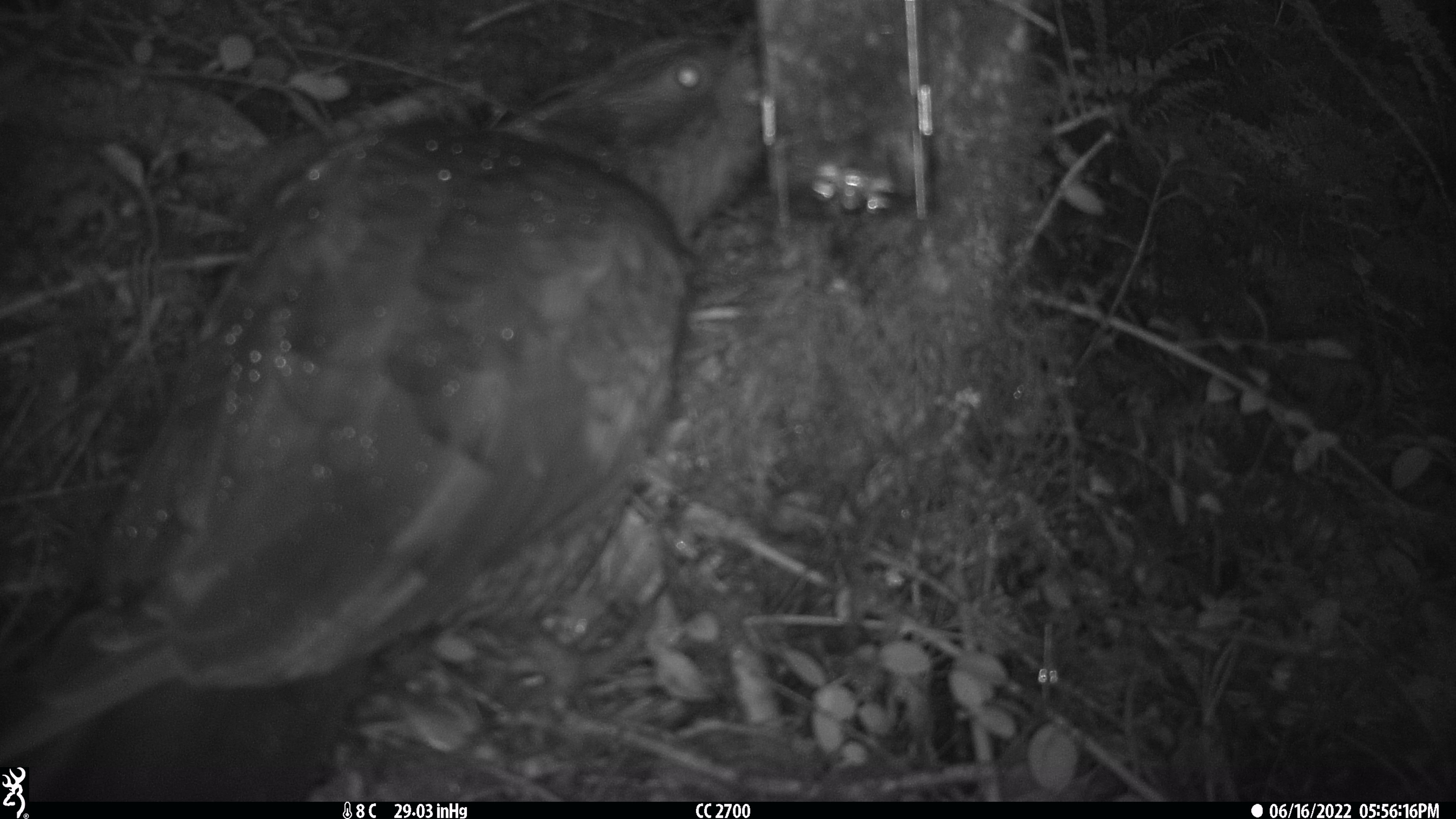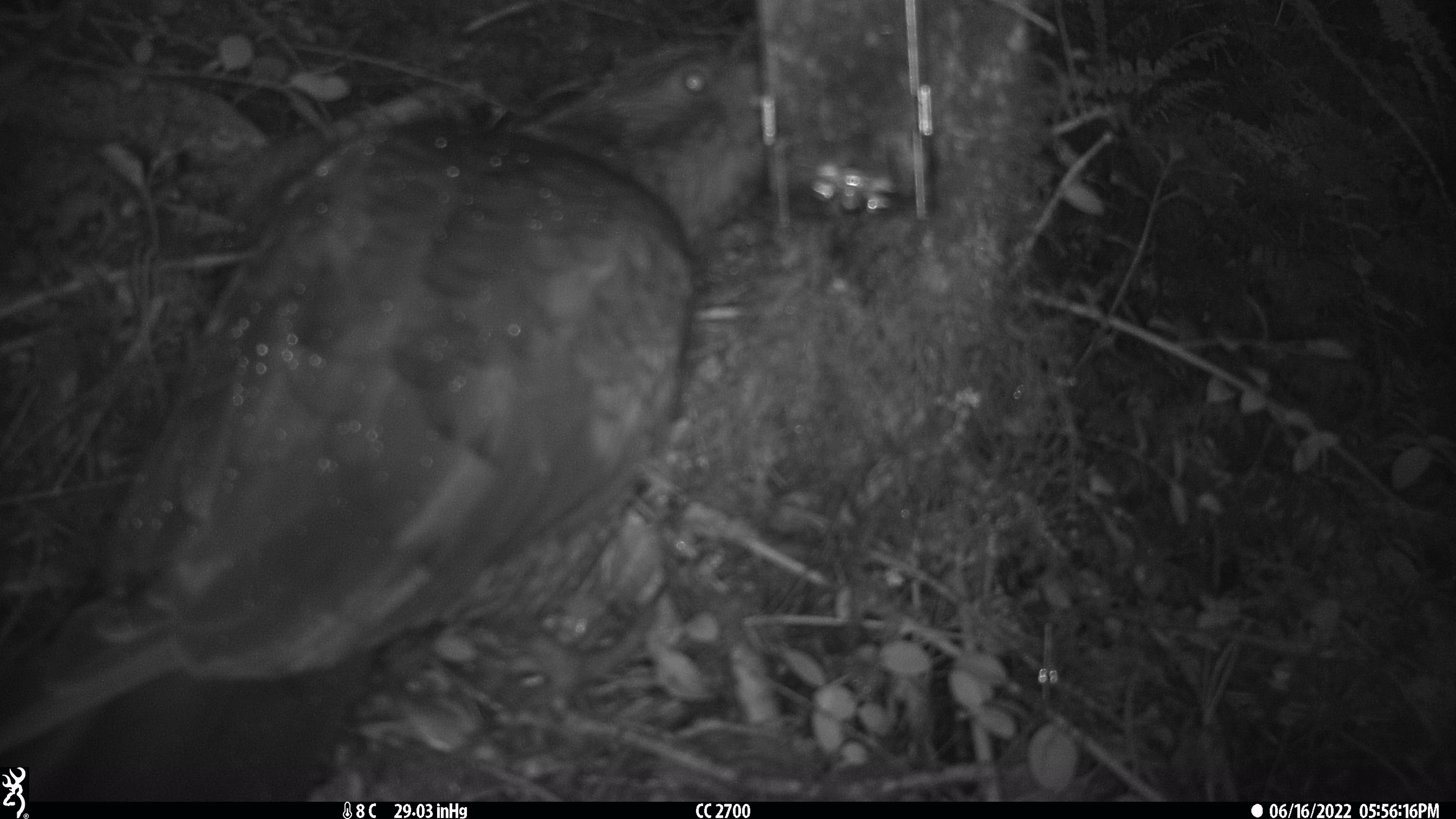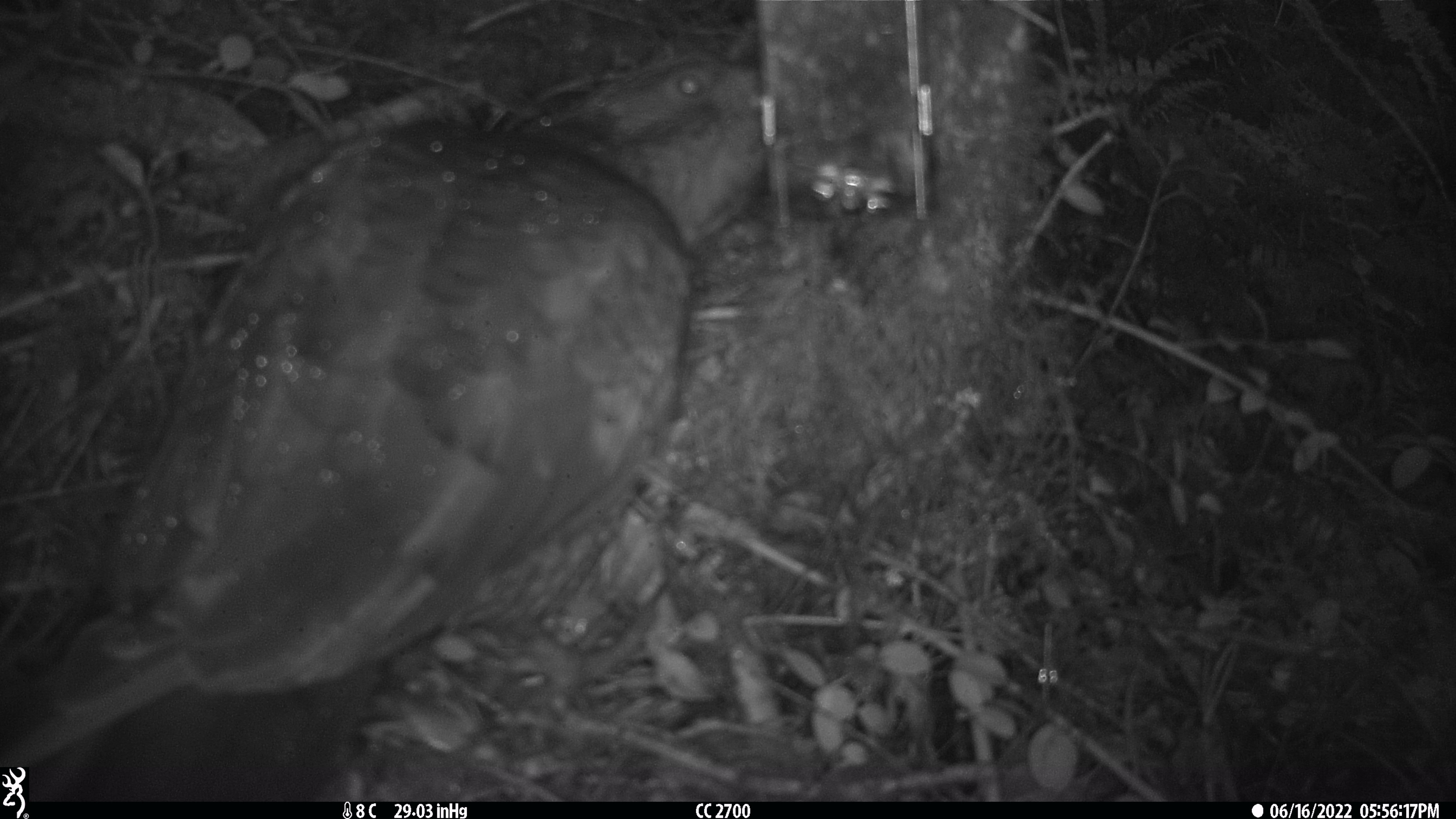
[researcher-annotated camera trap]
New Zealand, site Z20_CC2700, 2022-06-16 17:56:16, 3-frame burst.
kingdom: Animalia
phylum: Chordata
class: Aves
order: Psittaciformes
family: Strigopidae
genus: Nestor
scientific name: Nestor notabilis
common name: kea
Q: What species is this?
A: Kea (Nestor notabilis).